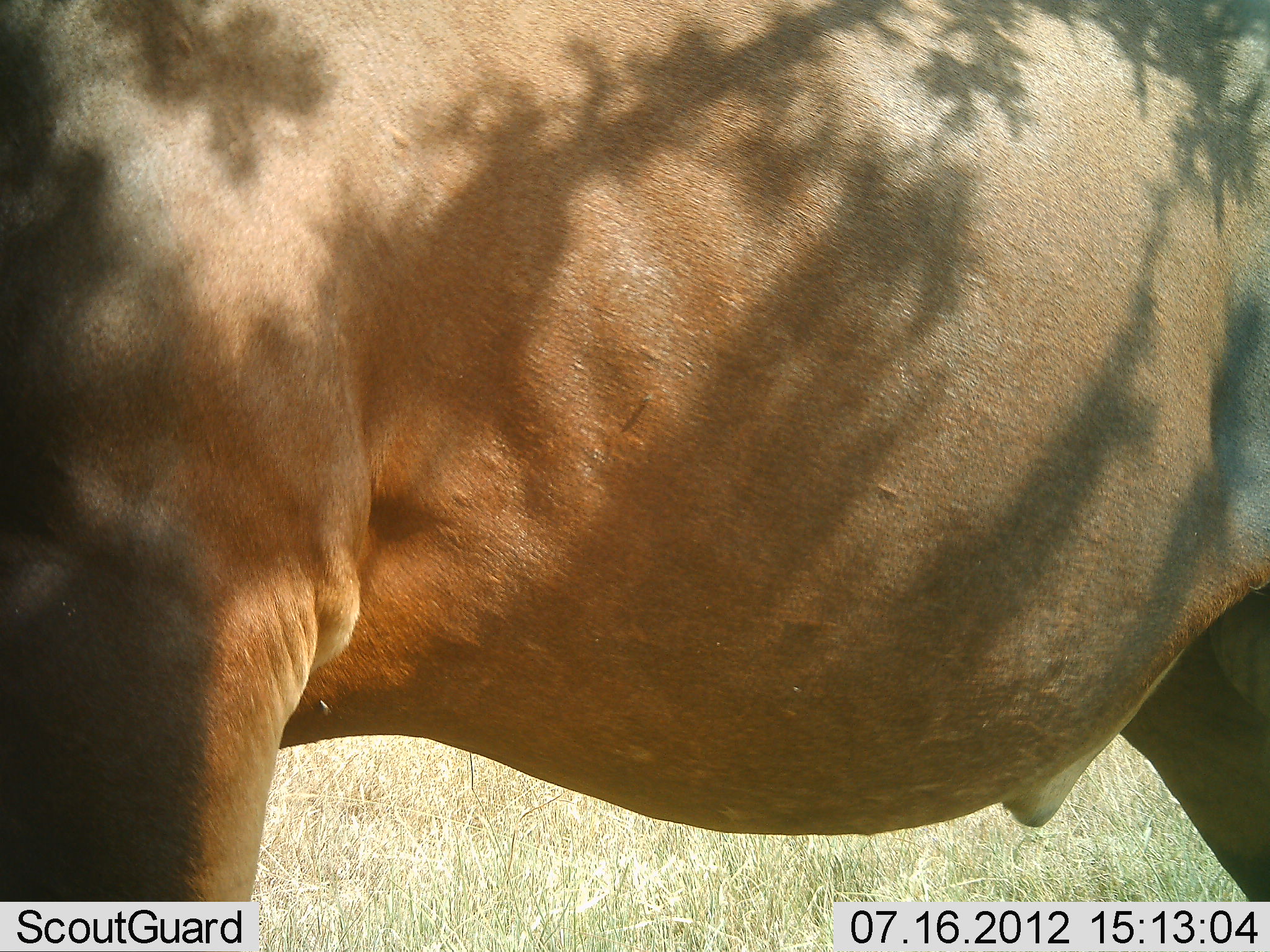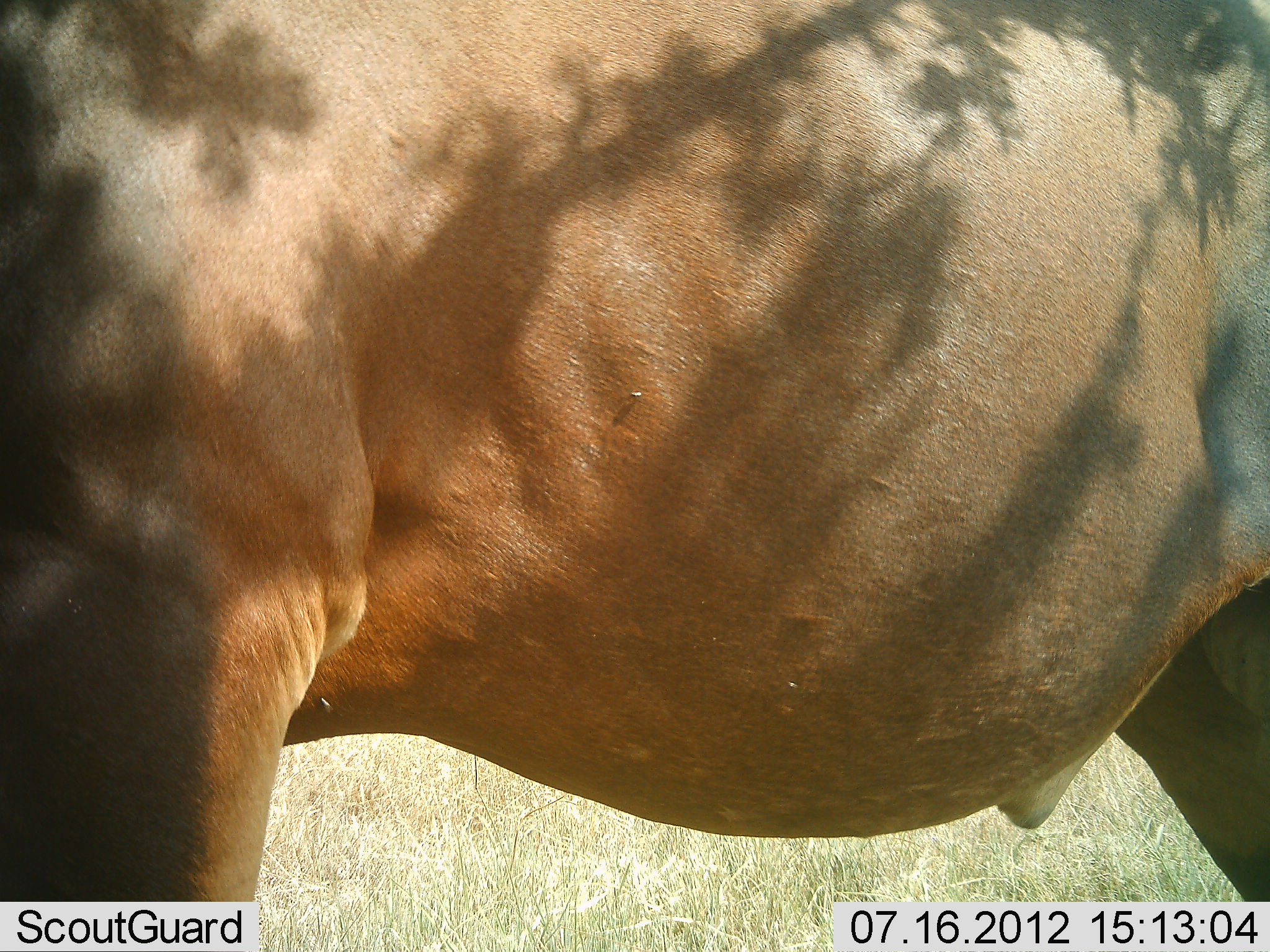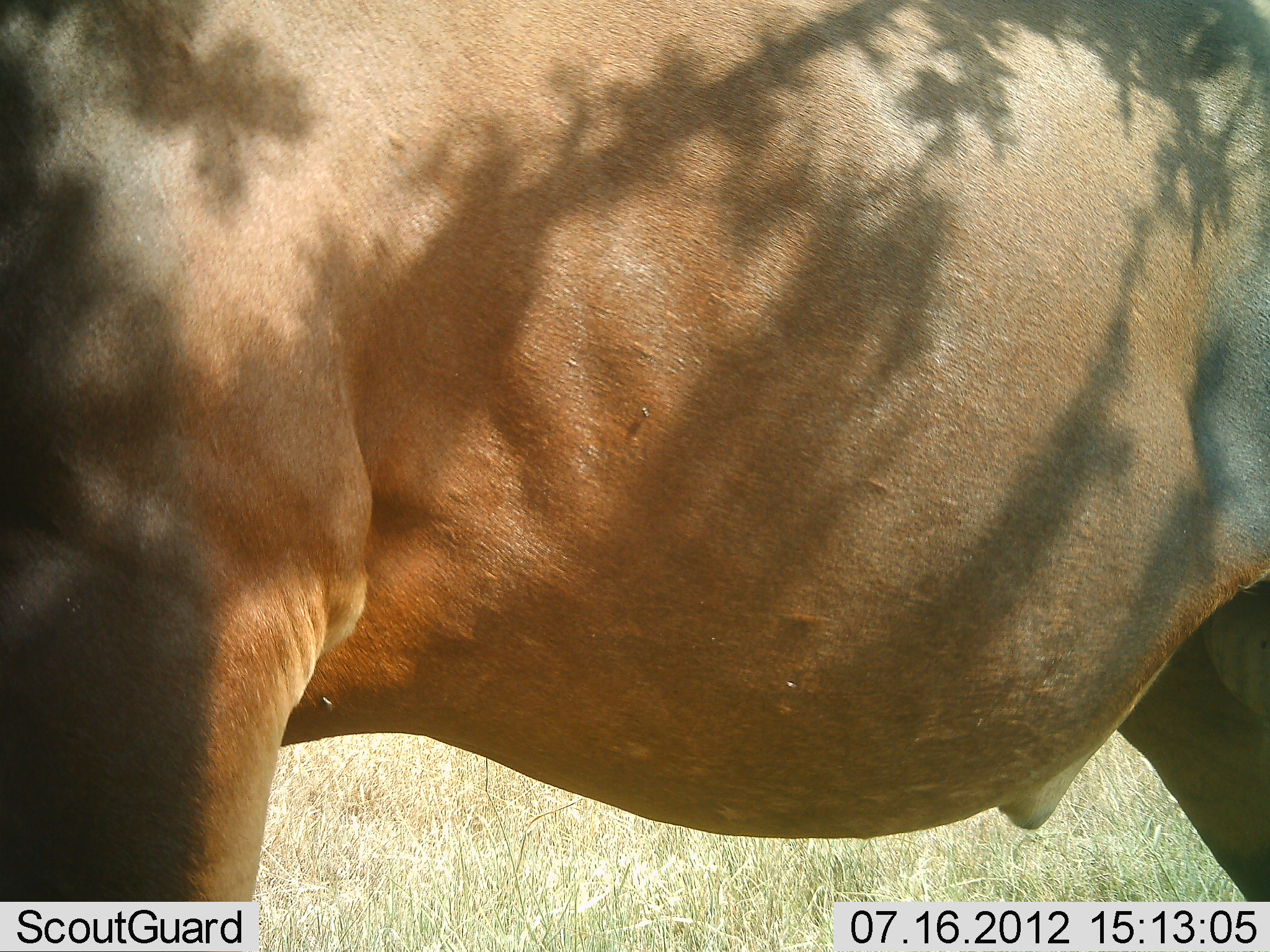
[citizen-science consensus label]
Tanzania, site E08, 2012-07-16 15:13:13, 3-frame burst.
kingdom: Animalia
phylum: Chordata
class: Mammalia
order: Artiodactyla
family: Bovidae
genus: Alcelaphus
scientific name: Alcelaphus buselaphus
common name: hartebeest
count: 1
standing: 100%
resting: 0%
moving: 0%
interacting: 0%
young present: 0%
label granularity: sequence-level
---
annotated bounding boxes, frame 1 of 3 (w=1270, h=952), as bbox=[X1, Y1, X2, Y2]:
animal: bbox=[1, 0, 1269, 952]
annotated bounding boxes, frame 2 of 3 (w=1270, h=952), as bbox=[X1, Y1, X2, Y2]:
animal: bbox=[1, 1, 1268, 952]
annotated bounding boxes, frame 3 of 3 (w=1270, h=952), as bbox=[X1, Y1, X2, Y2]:
animal: bbox=[1, 0, 1269, 950]